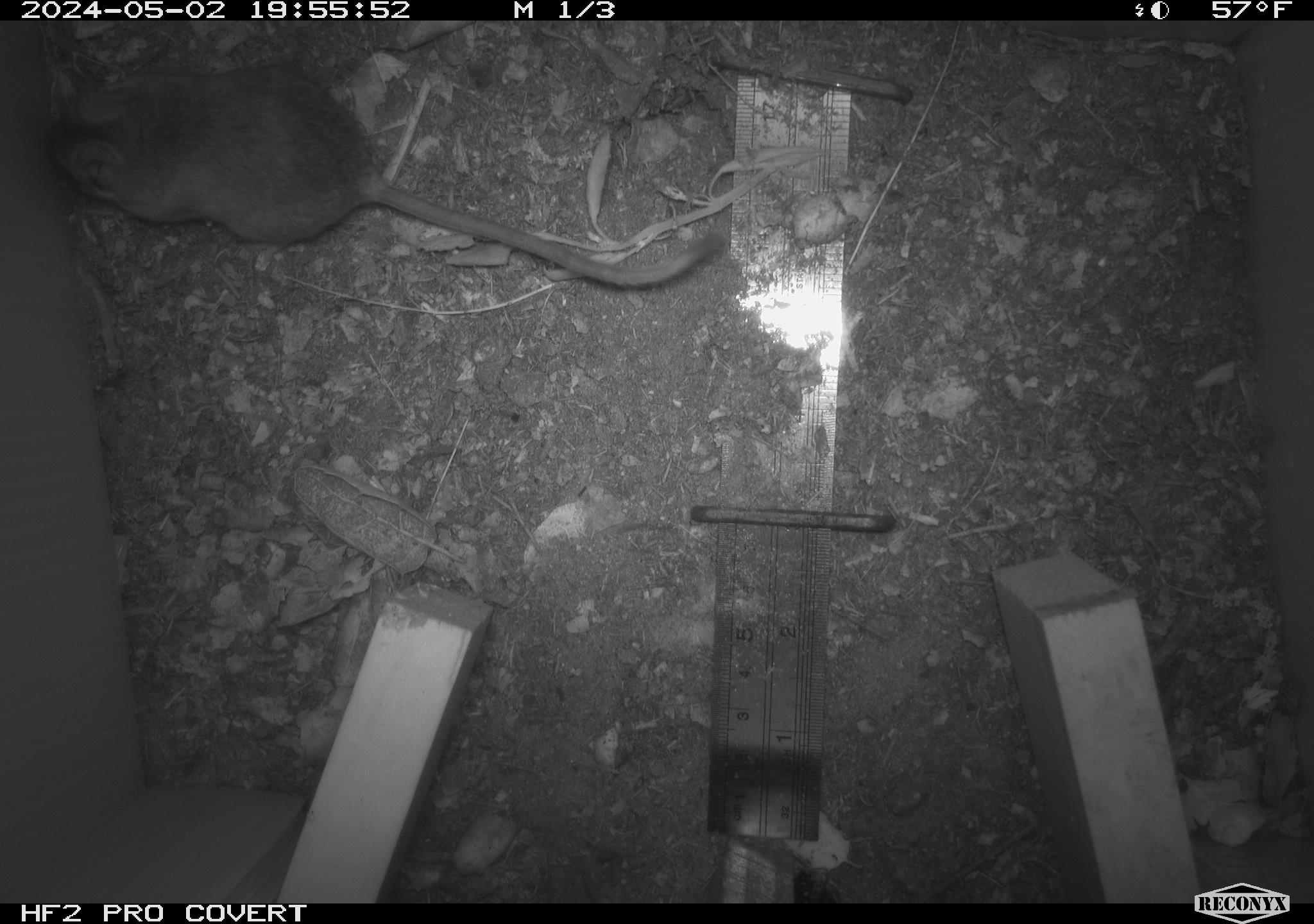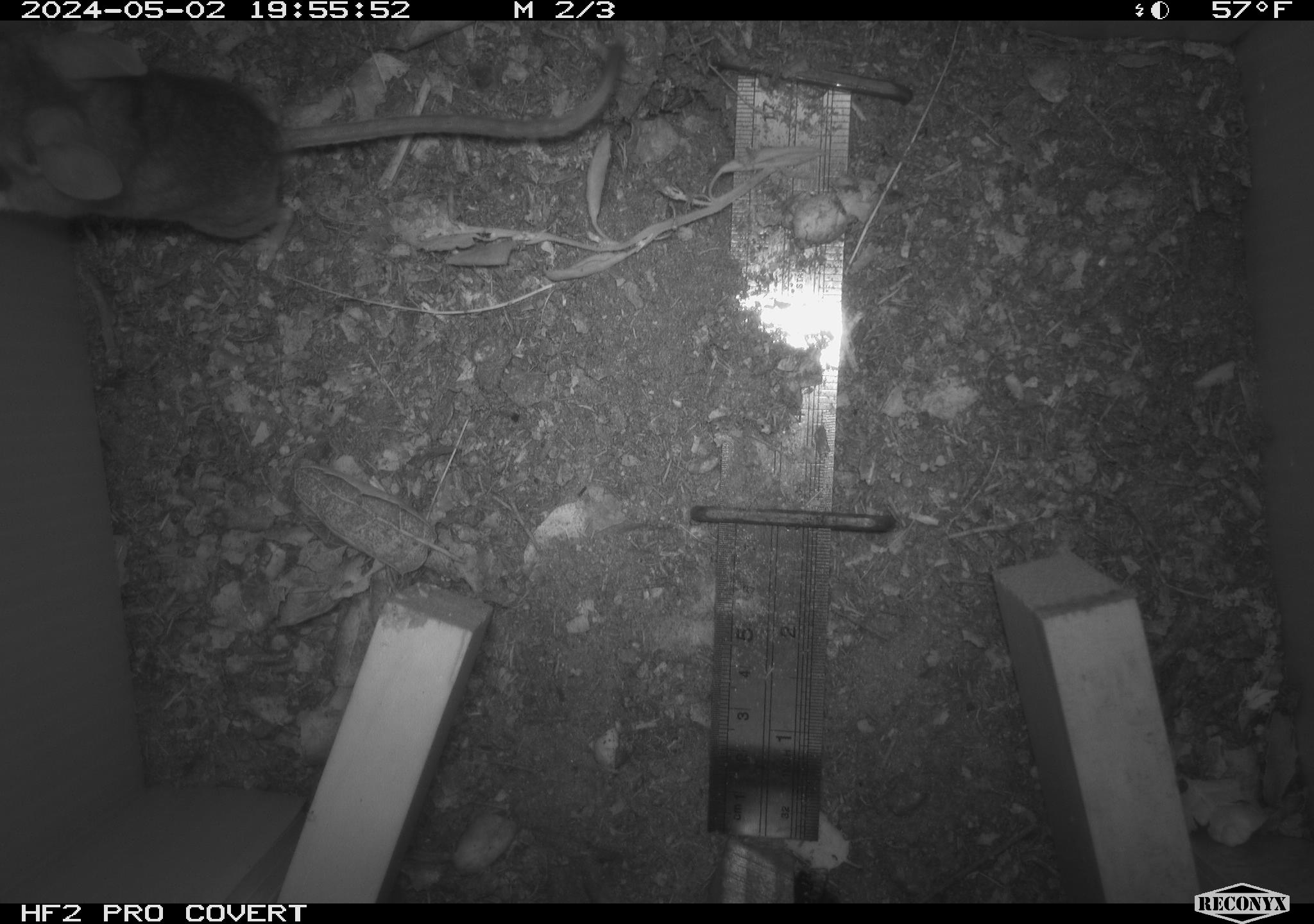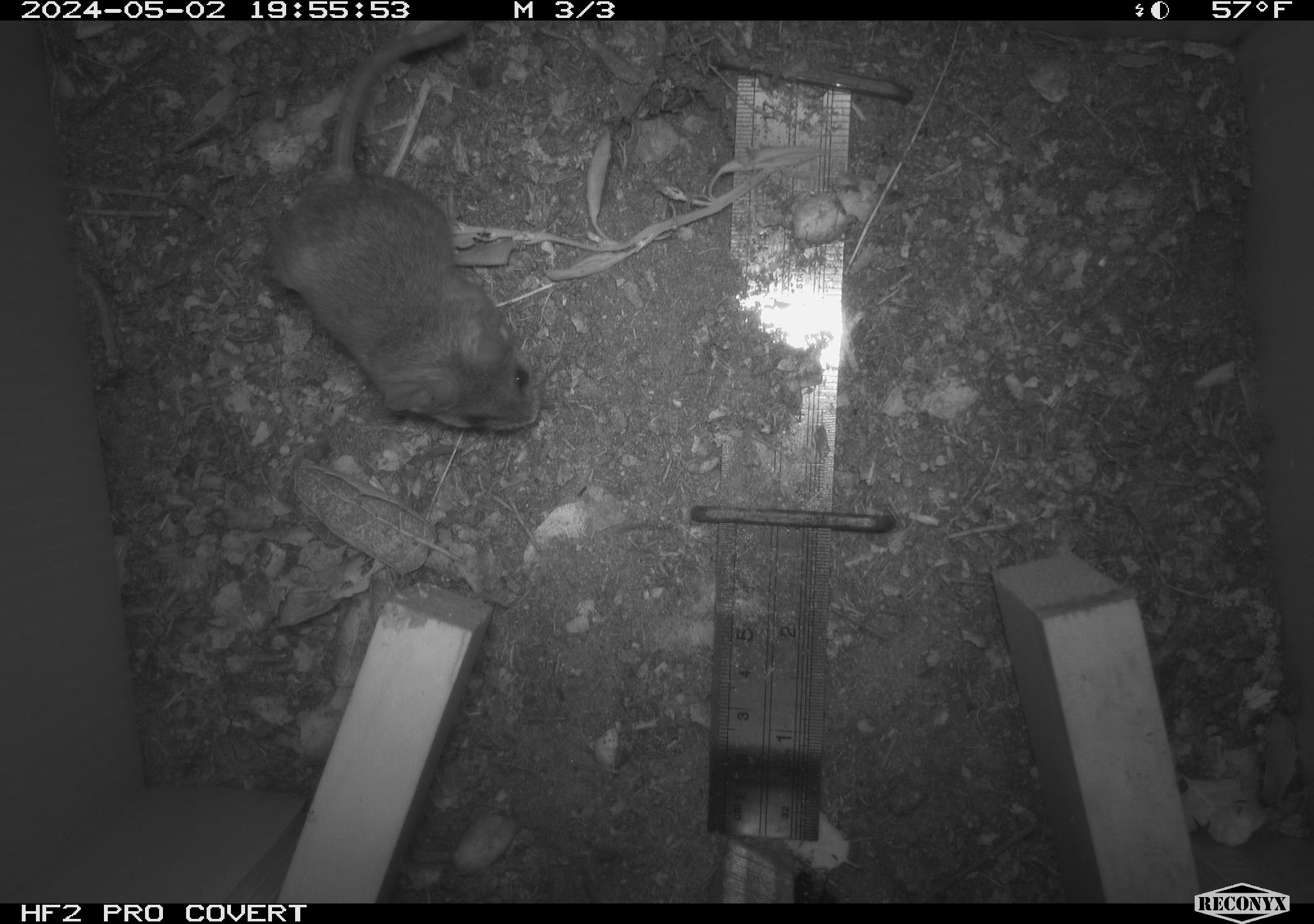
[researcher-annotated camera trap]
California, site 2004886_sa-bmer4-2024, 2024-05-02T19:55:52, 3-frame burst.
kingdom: Animalia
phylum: Chordata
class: Mammalia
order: Rodentia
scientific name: Rodentia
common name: mouse species